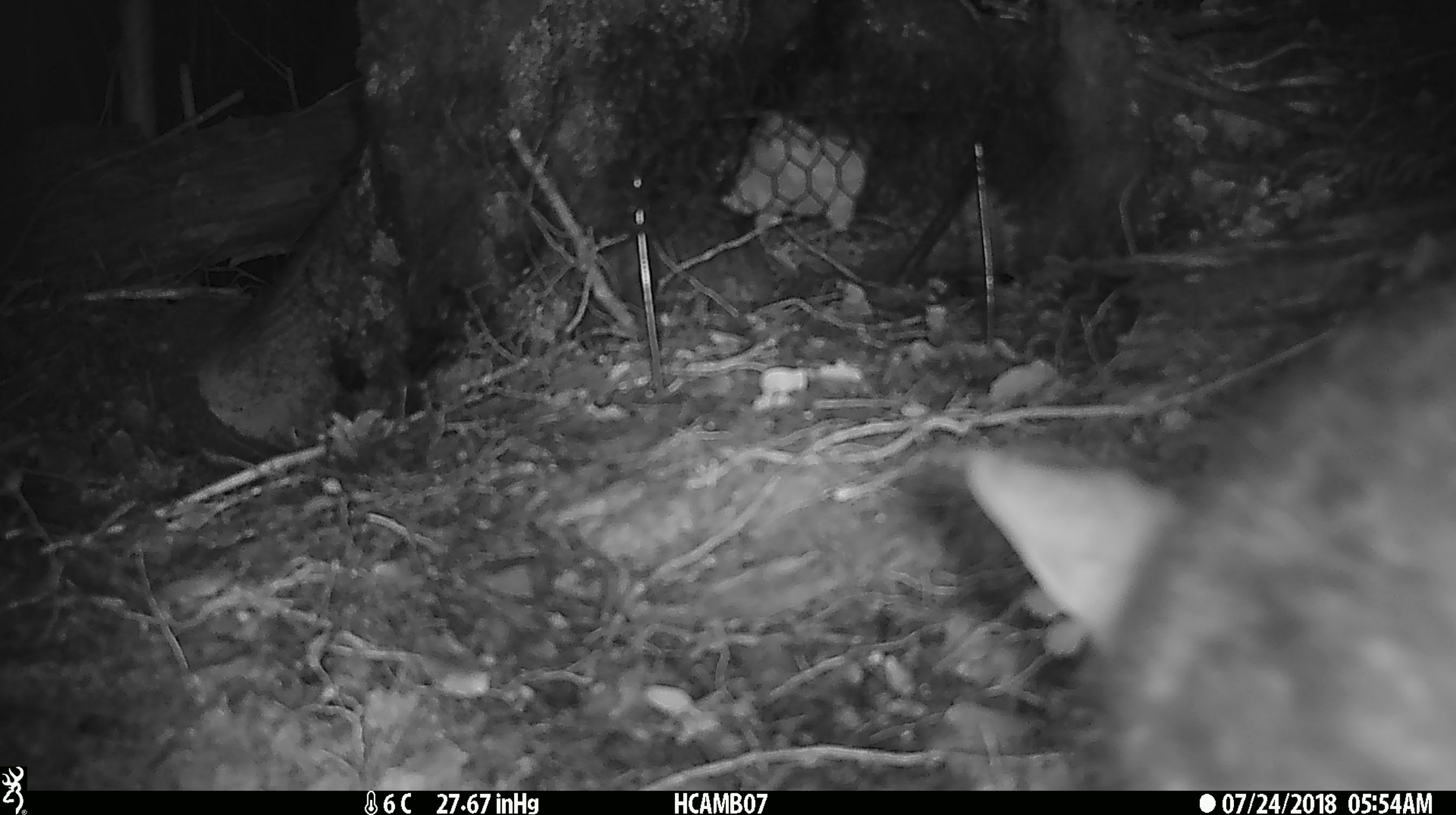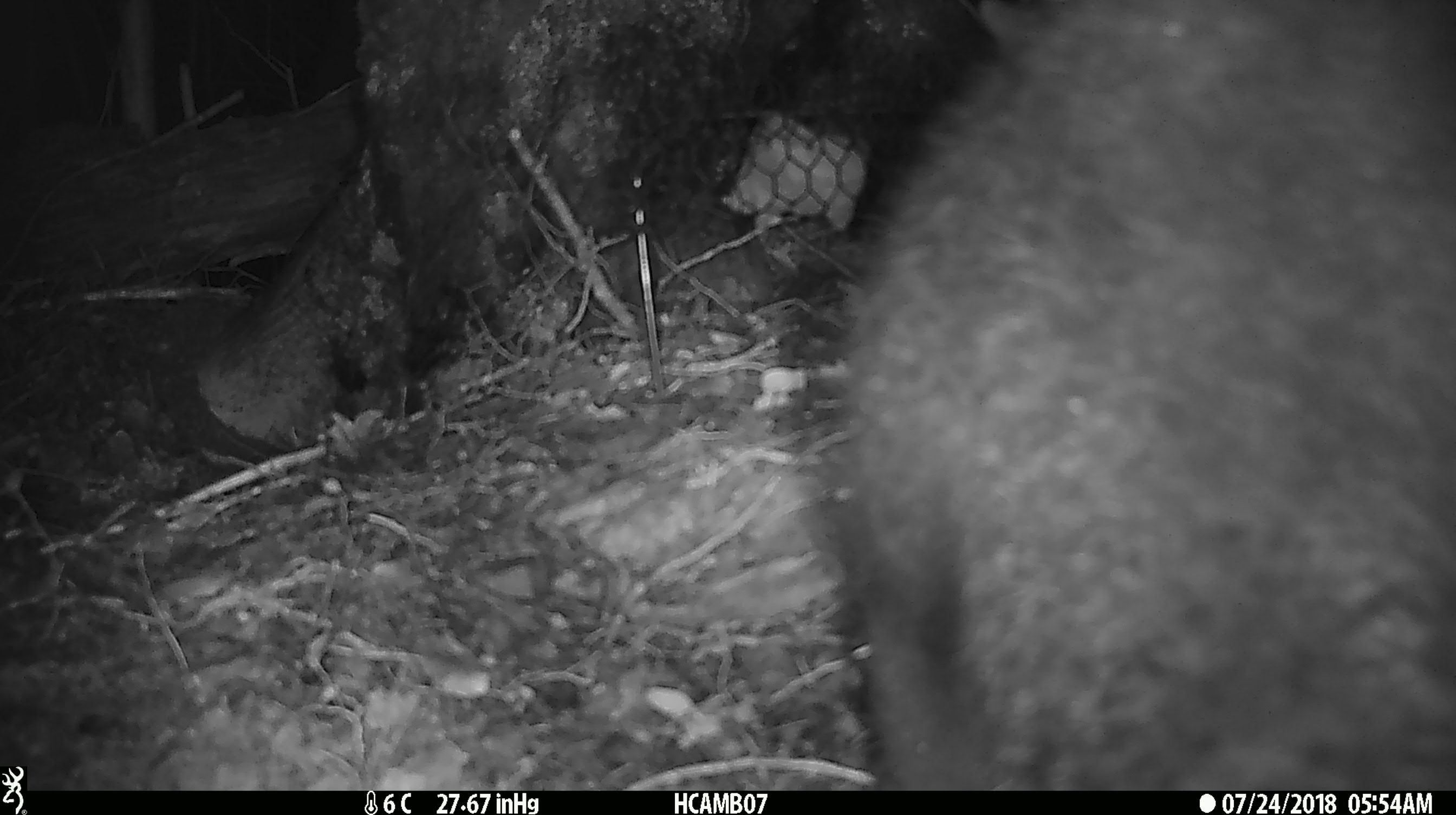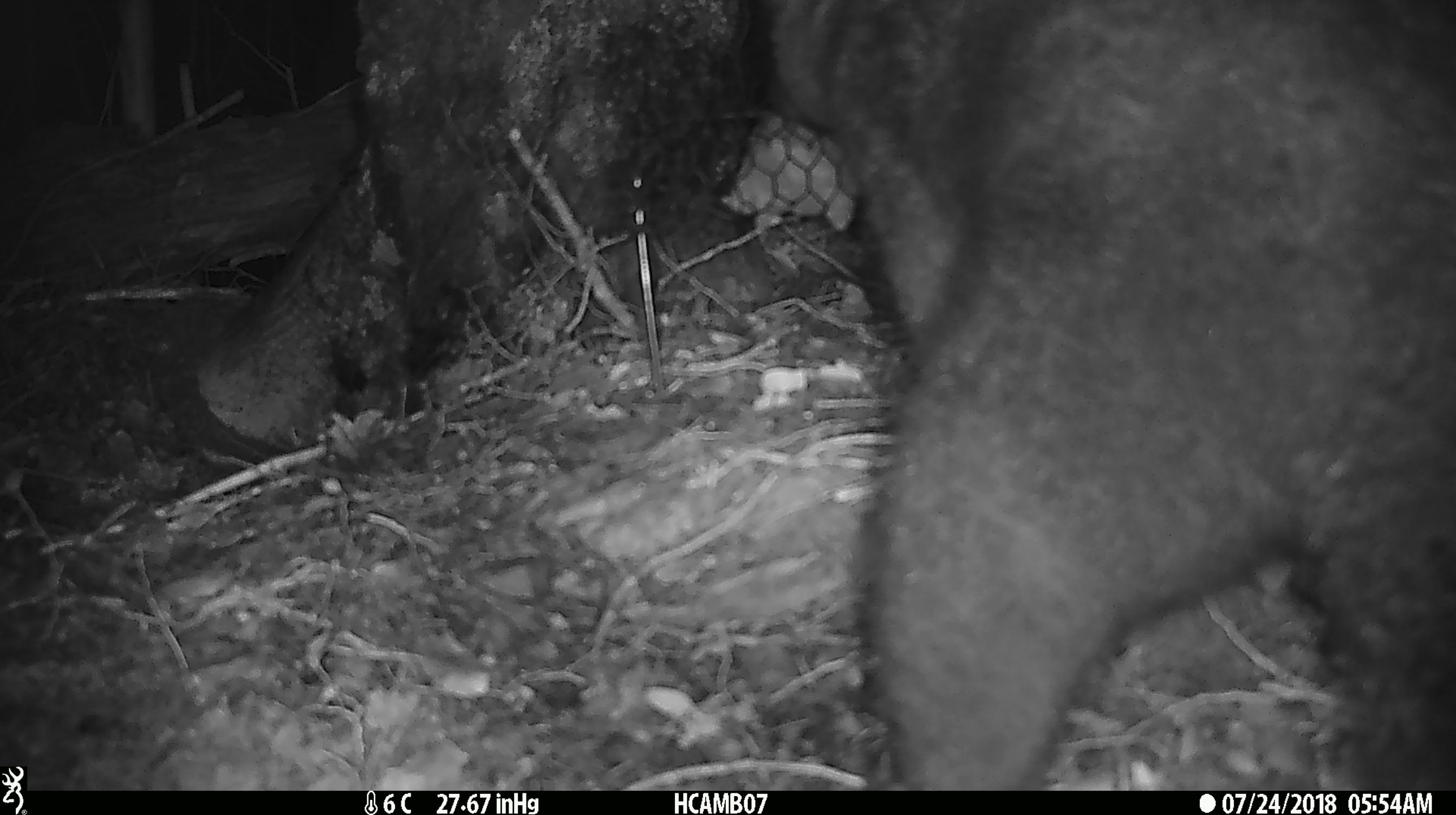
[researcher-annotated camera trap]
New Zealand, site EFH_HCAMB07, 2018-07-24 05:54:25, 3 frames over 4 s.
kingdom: Animalia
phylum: Chordata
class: Mammalia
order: Diprotodontia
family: Phalangeridae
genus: Trichosurus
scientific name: Trichosurus vulpecula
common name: common brushtail possum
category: possum